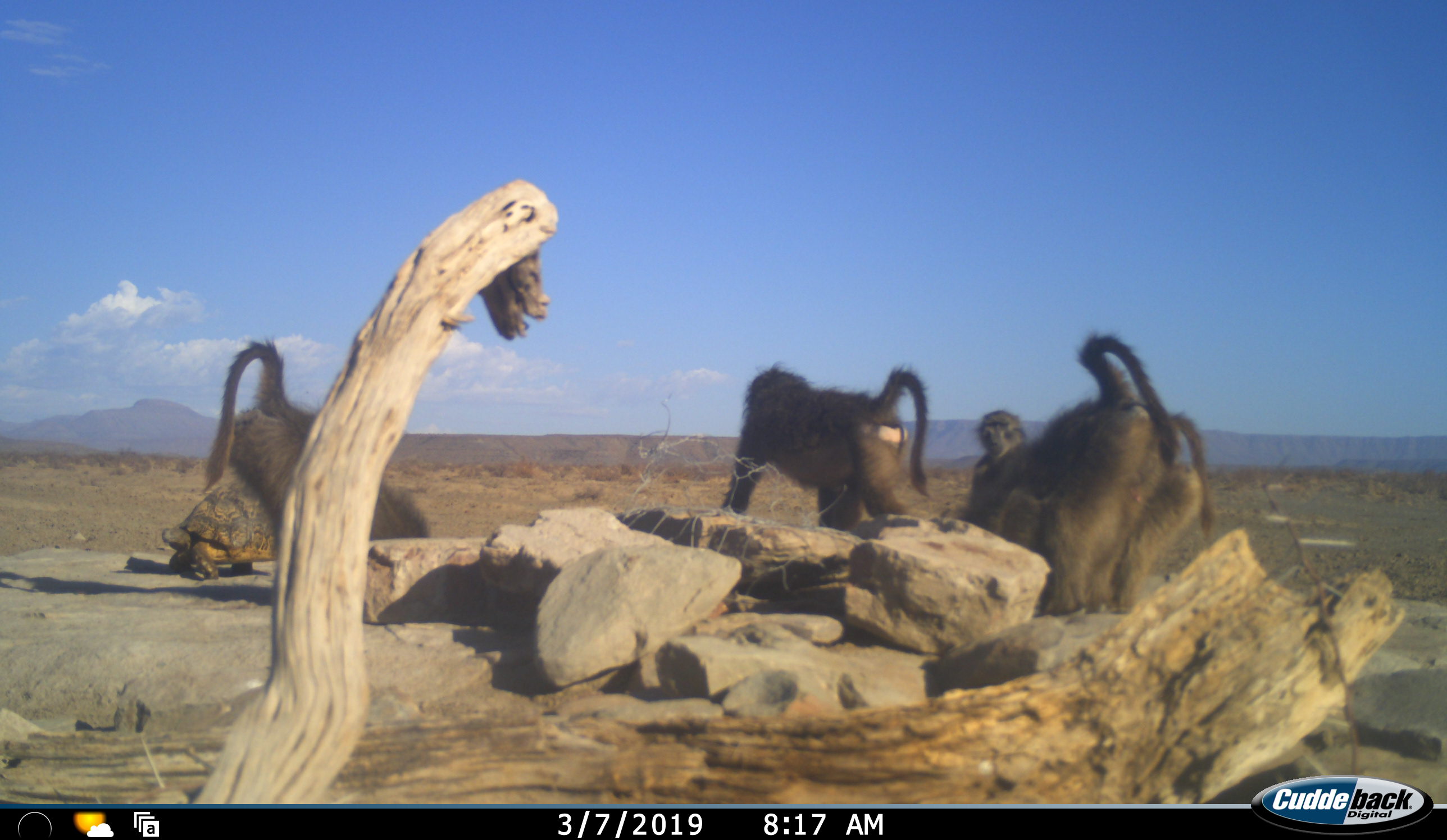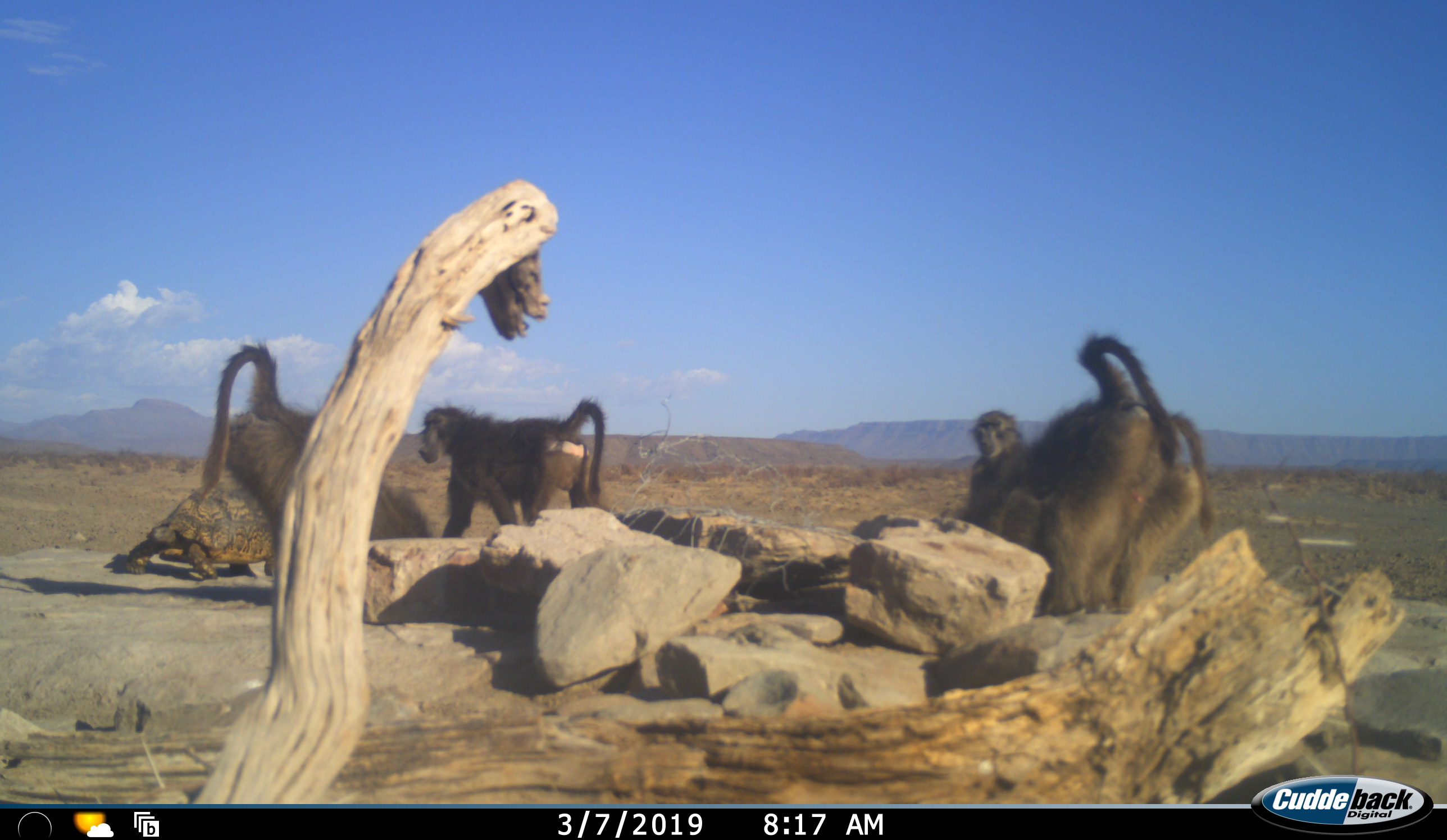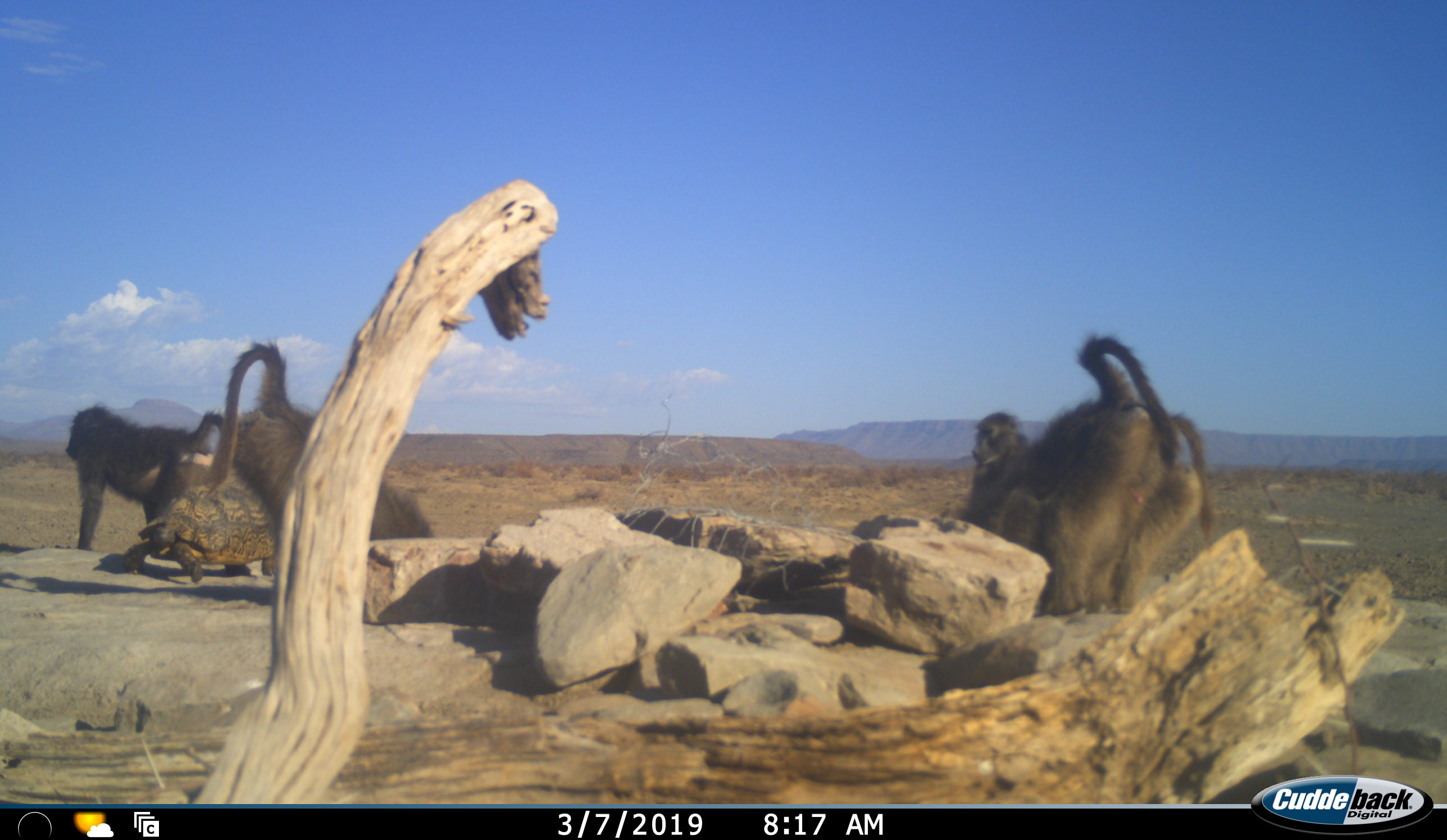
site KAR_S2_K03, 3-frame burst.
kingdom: Animalia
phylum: Chordata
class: Mammalia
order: Primates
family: Cercopithecidae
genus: Papio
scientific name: Papio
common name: baboon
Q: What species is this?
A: Baboon (Papio).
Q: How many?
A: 5.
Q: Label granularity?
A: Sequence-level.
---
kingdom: Animalia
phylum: Chordata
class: Reptilia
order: Testudines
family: Testudinidae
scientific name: Testudinidae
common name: tortoise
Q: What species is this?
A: Tortoise (Testudinidae).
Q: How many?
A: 1.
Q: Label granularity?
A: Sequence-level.